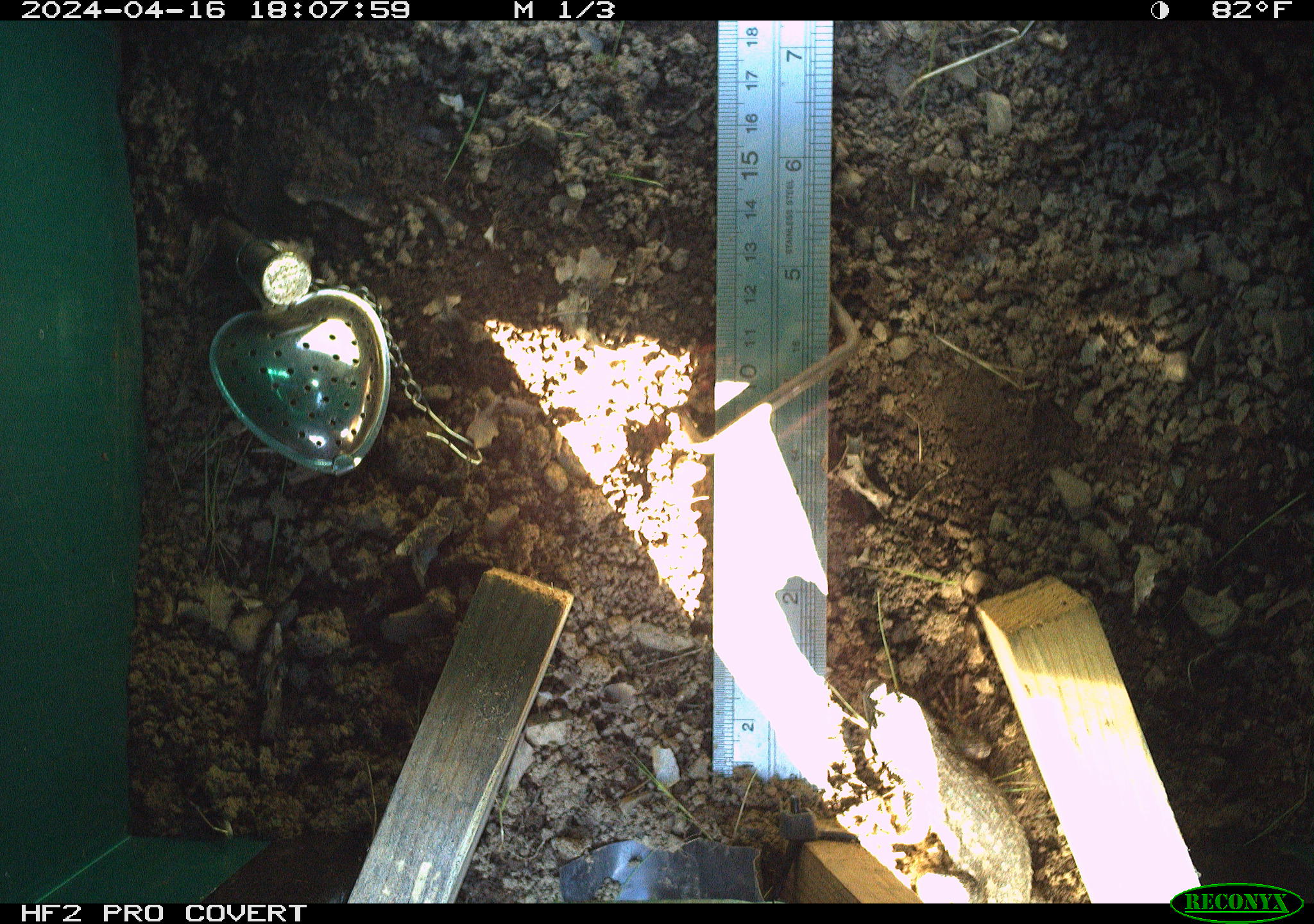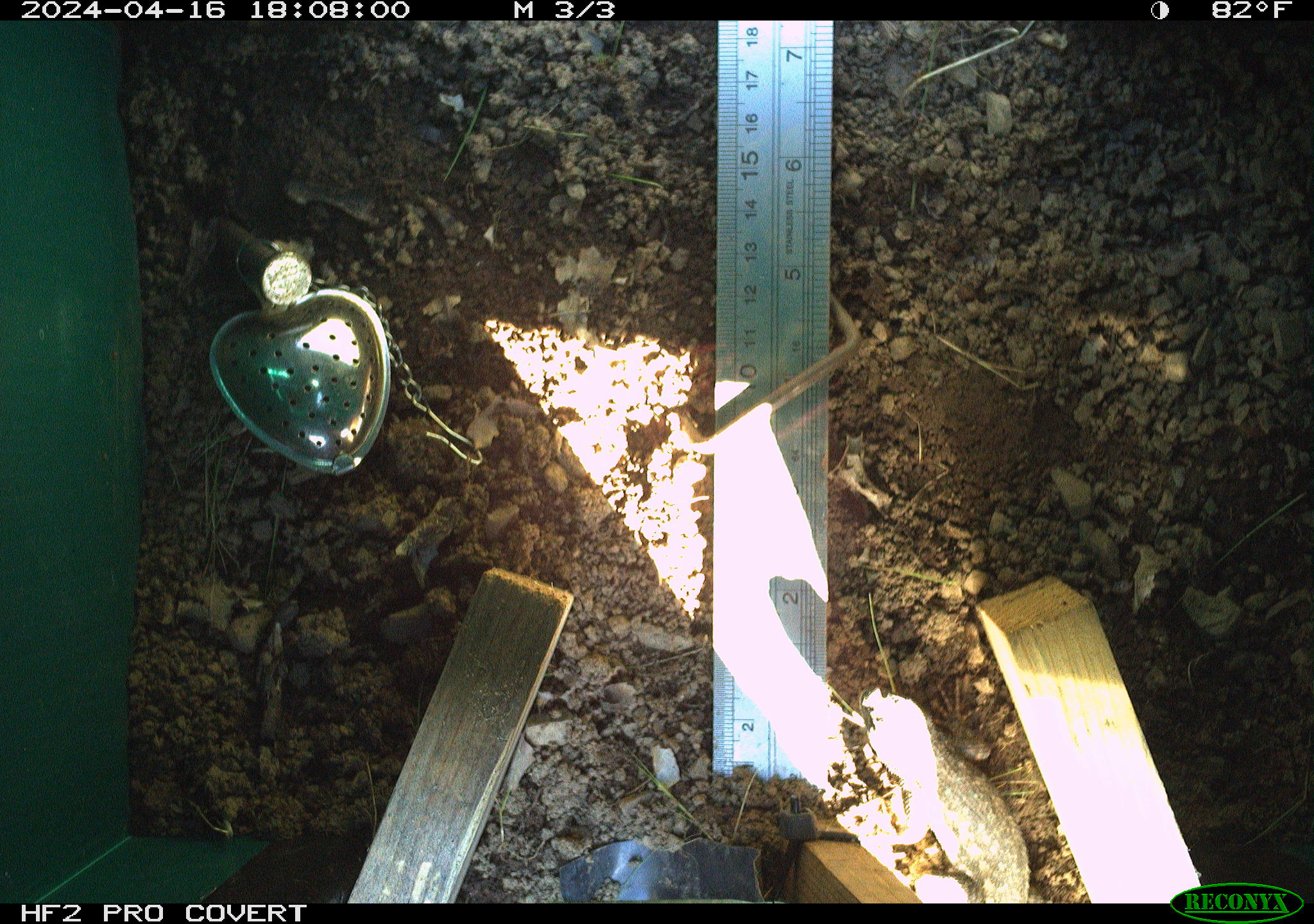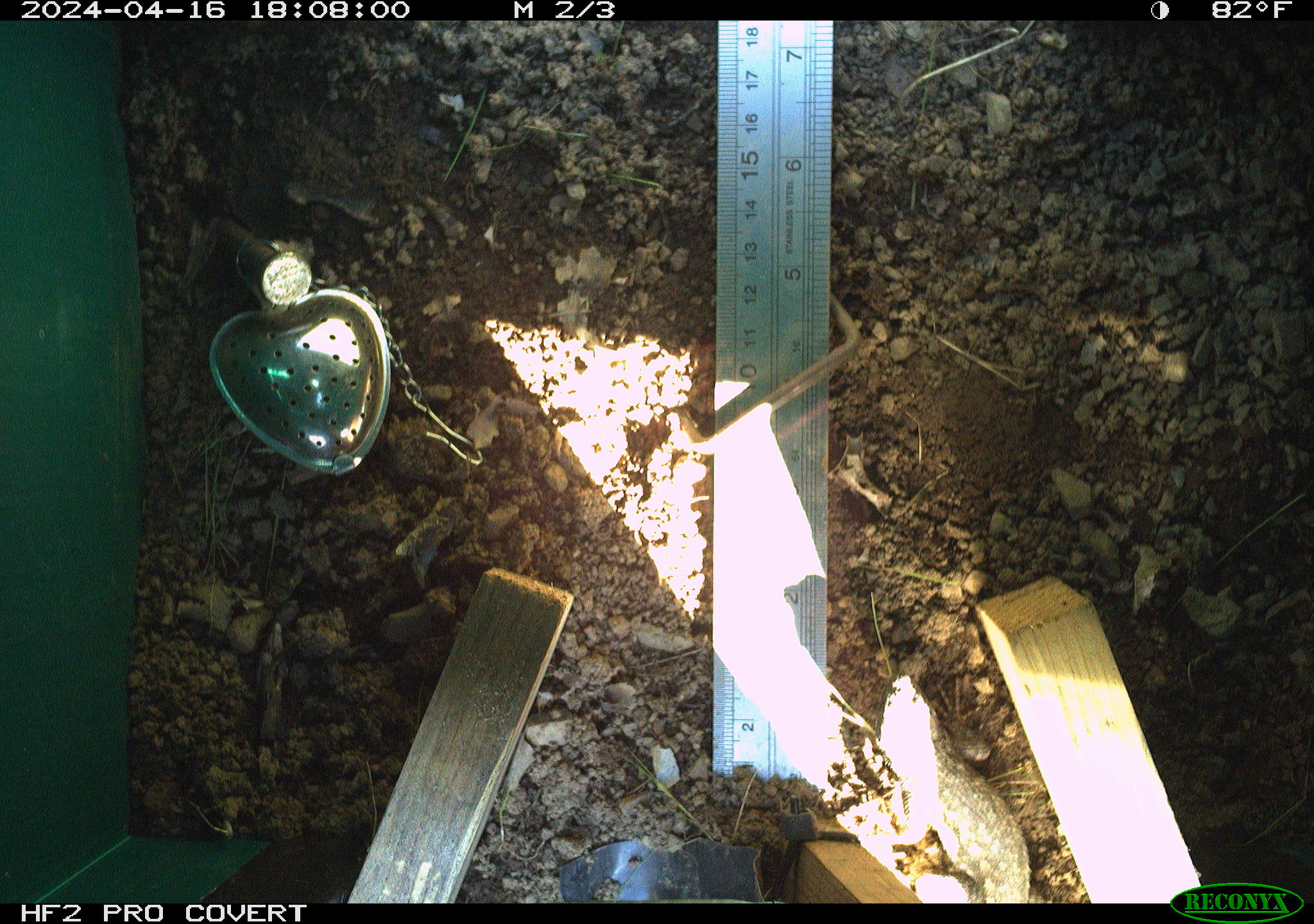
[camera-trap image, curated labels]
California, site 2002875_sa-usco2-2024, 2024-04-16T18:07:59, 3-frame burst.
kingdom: Animalia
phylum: Chordata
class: Reptilia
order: Squamata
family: Phrynosomatidae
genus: Sceloporus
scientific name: Sceloporus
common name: spiny lizards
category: sceloporus species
Sceloporus species (spiny lizards) (Sceloporus).